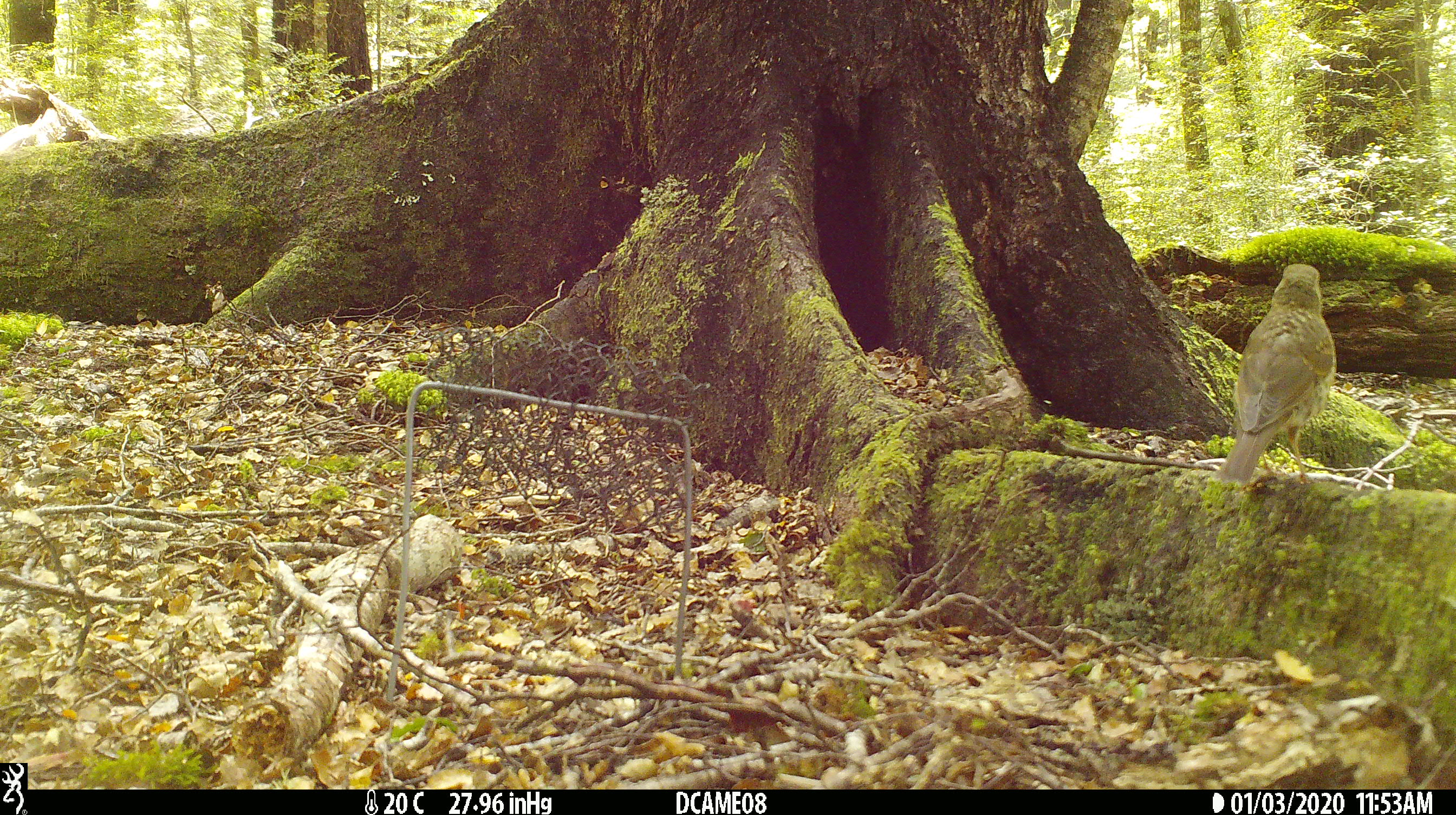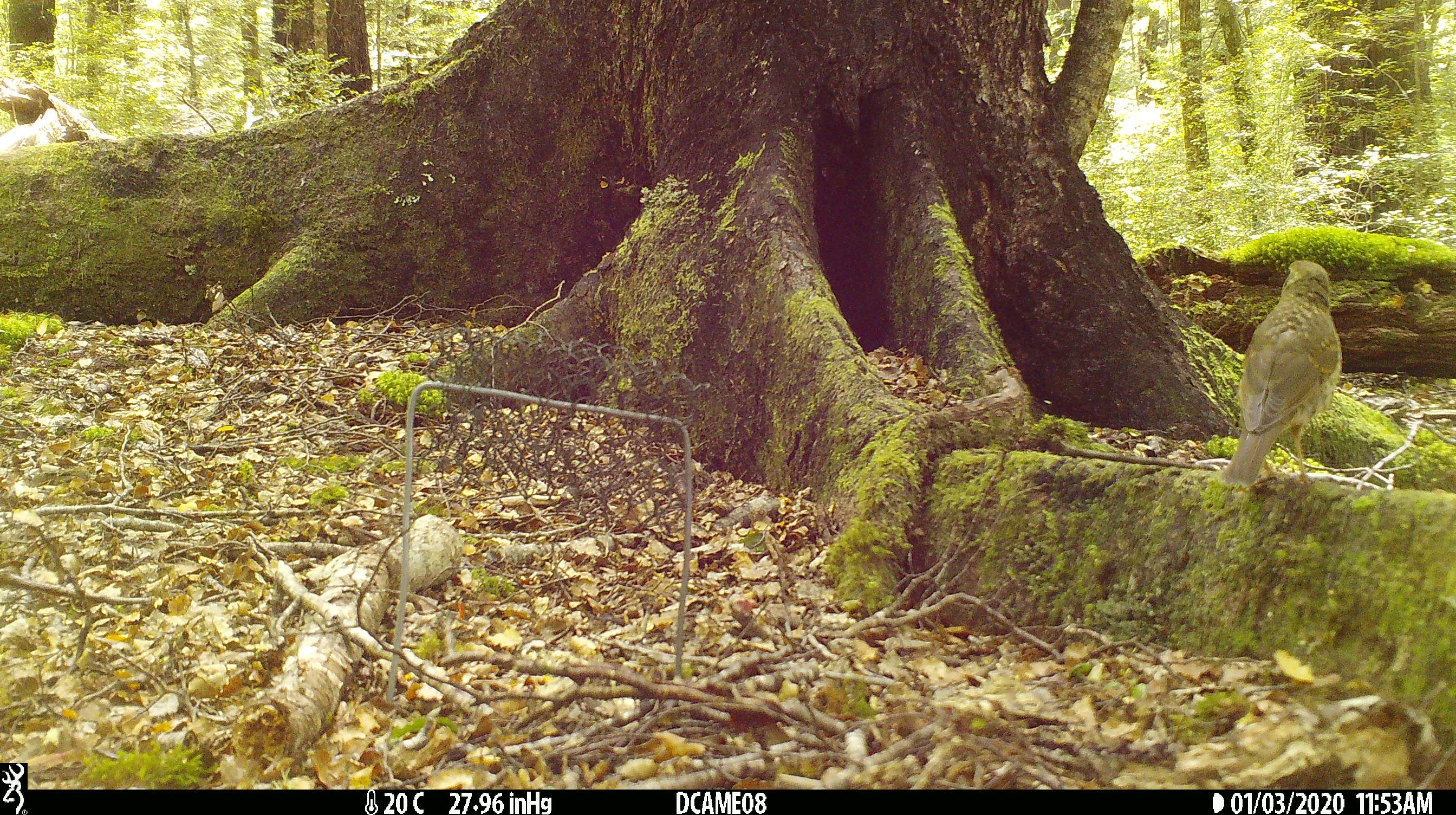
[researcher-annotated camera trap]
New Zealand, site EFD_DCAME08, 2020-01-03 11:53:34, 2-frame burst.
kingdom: Animalia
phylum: Chordata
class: Aves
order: Passeriformes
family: Turdidae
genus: Turdus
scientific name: Turdus philomelos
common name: song thrush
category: thrush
Thrush (song thrush) (Turdus philomelos).